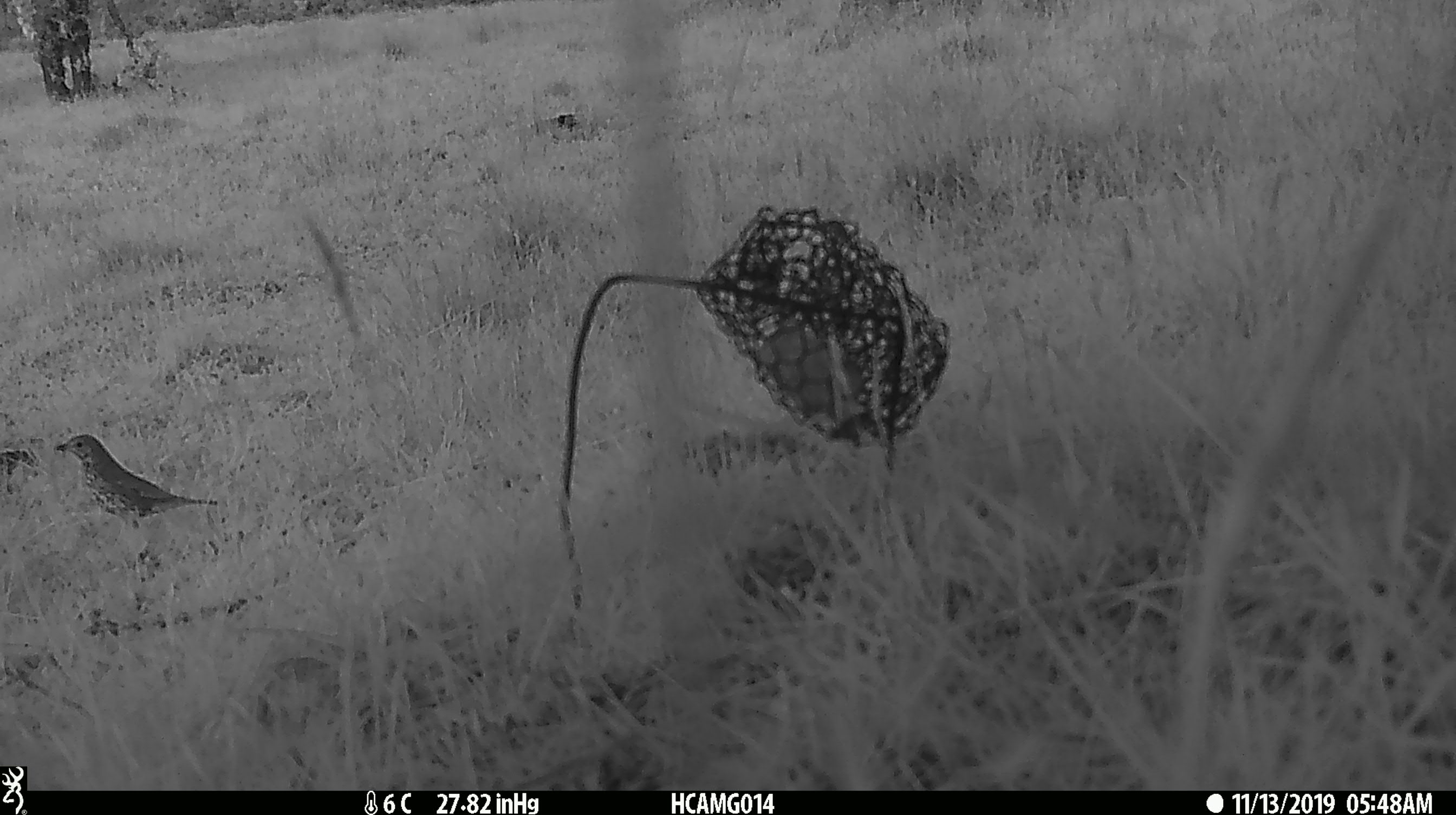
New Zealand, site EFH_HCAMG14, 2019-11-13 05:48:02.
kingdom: Animalia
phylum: Chordata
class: Aves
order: Passeriformes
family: Turdidae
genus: Turdus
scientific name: Turdus philomelos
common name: song thrush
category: thrush